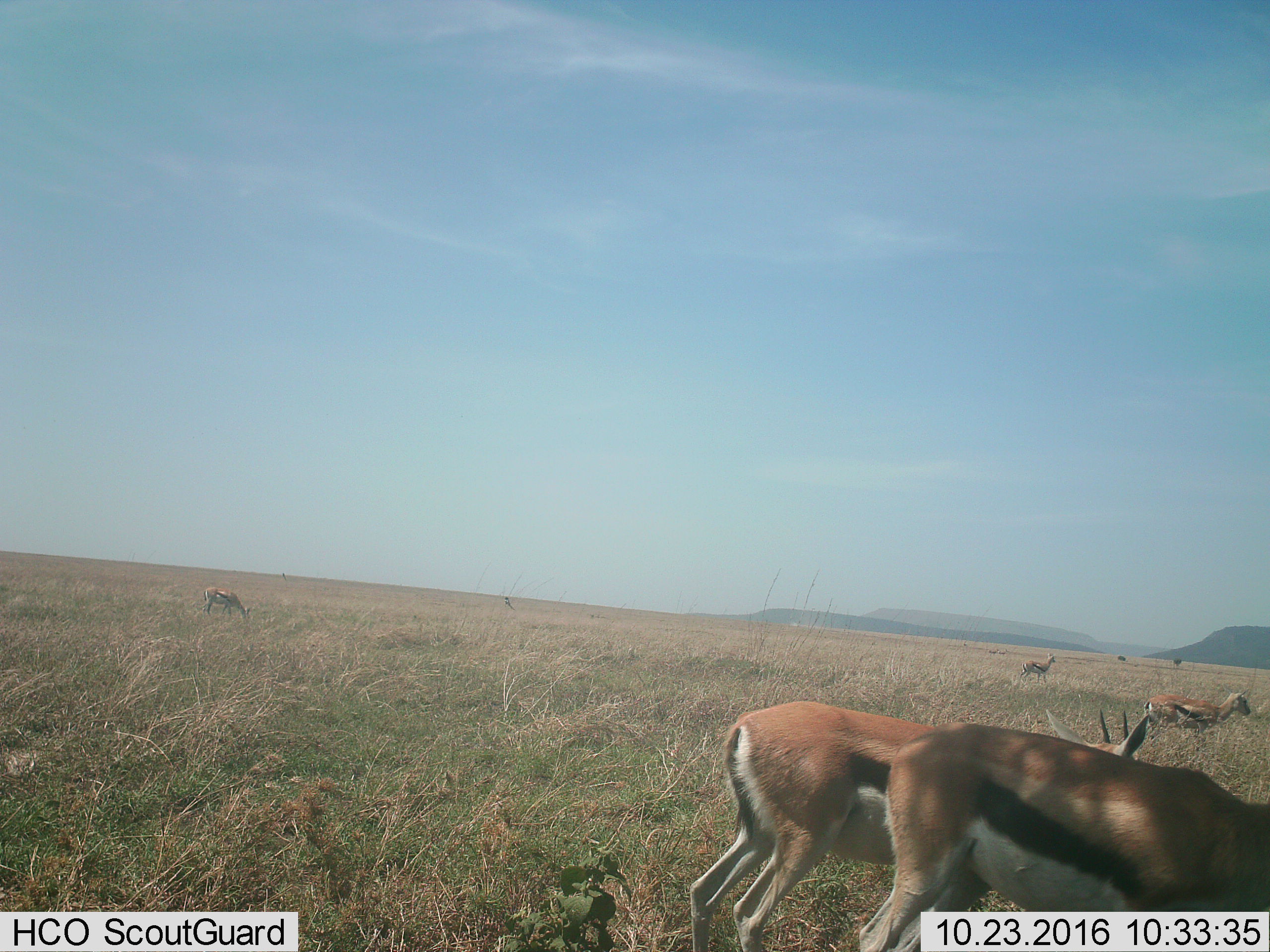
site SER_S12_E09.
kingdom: Animalia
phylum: Chordata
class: Mammalia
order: Artiodactyla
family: Bovidae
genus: Eudorcas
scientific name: Eudorcas thomsonii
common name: thomson's gazelle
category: gazellethomsons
Gazellethomsons (thomson's gazelle) (Eudorcas thomsonii), count 5. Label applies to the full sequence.